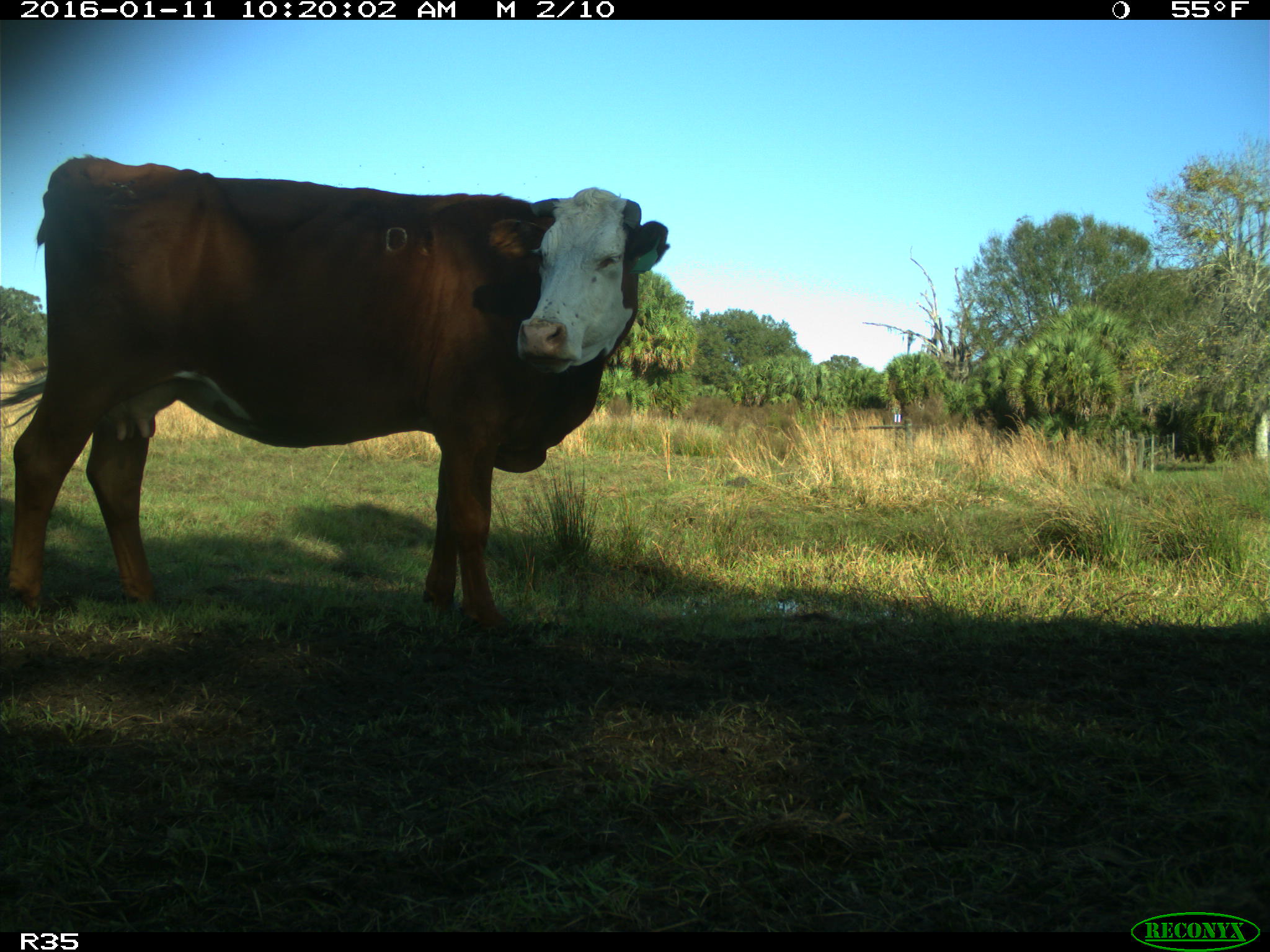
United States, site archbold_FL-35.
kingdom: Animalia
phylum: Chordata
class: Mammalia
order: Artiodactyla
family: Bovidae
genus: Bos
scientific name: Bos taurus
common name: domestic cow